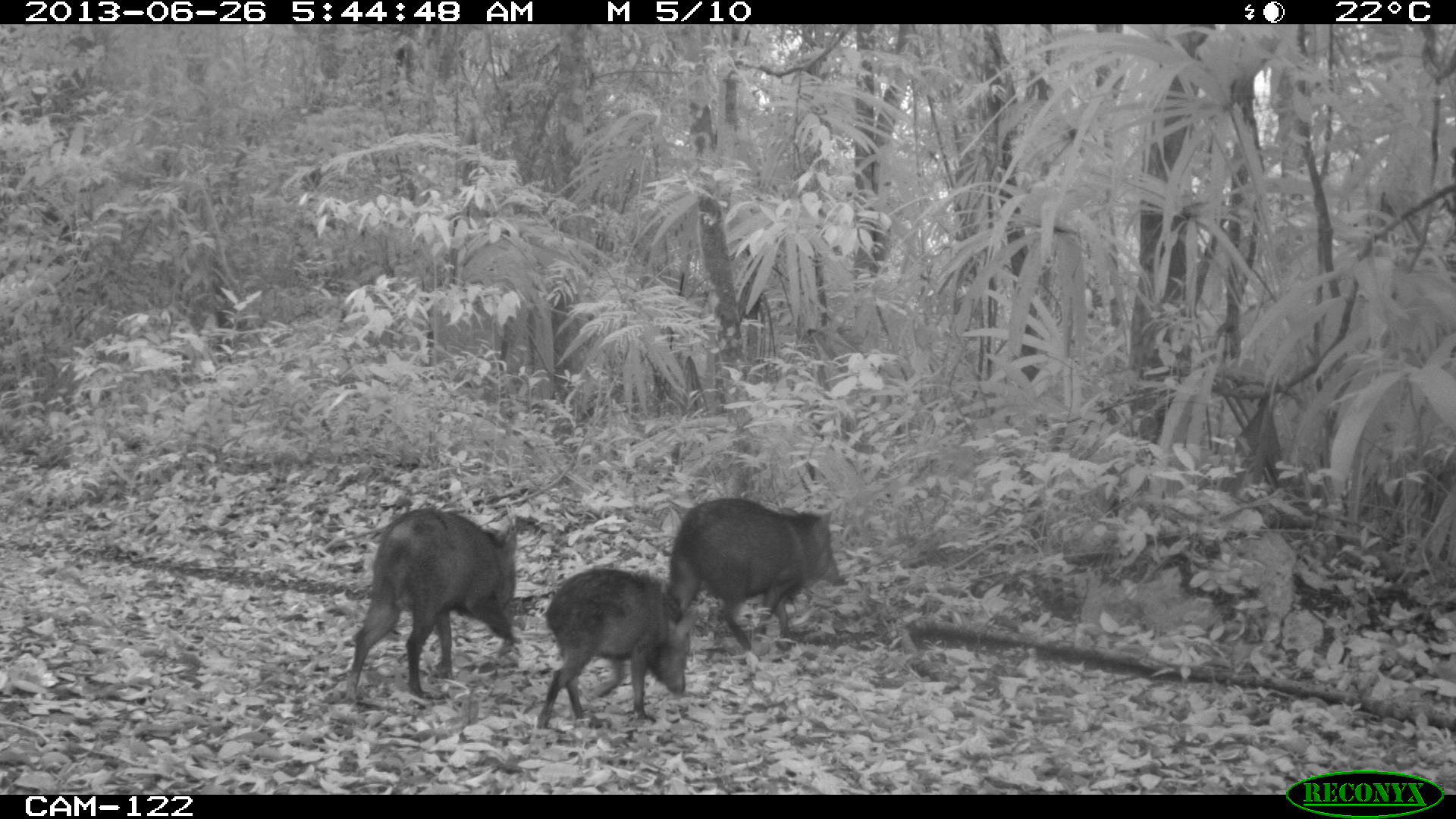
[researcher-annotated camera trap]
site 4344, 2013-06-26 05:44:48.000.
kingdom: Animalia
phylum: Chordata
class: Mammalia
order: Artiodactyla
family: Tayassuidae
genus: Pecari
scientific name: Pecari tajacu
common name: collared peccary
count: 7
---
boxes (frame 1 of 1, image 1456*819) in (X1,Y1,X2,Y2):
pecari tajacu: (346,503,522,698); (669,496,844,649); (537,566,693,734)